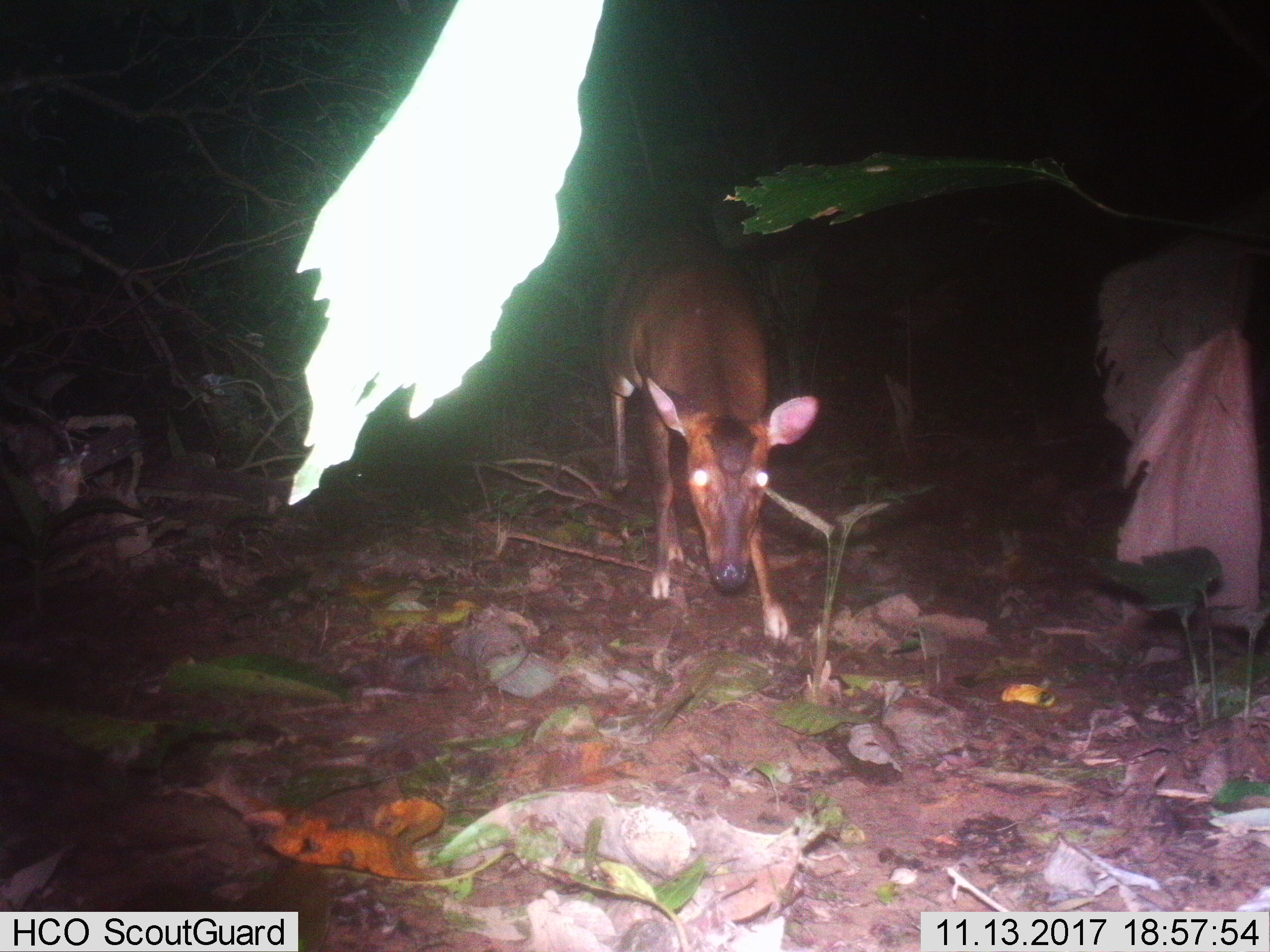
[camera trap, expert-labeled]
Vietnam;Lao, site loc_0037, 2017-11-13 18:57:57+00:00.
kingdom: Animalia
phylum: Chordata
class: Mammalia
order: Artiodactyla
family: Cervidae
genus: Muntiacus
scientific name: Muntiacus vuquangensis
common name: large-antlered muntjac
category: large antlered muntjac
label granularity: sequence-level